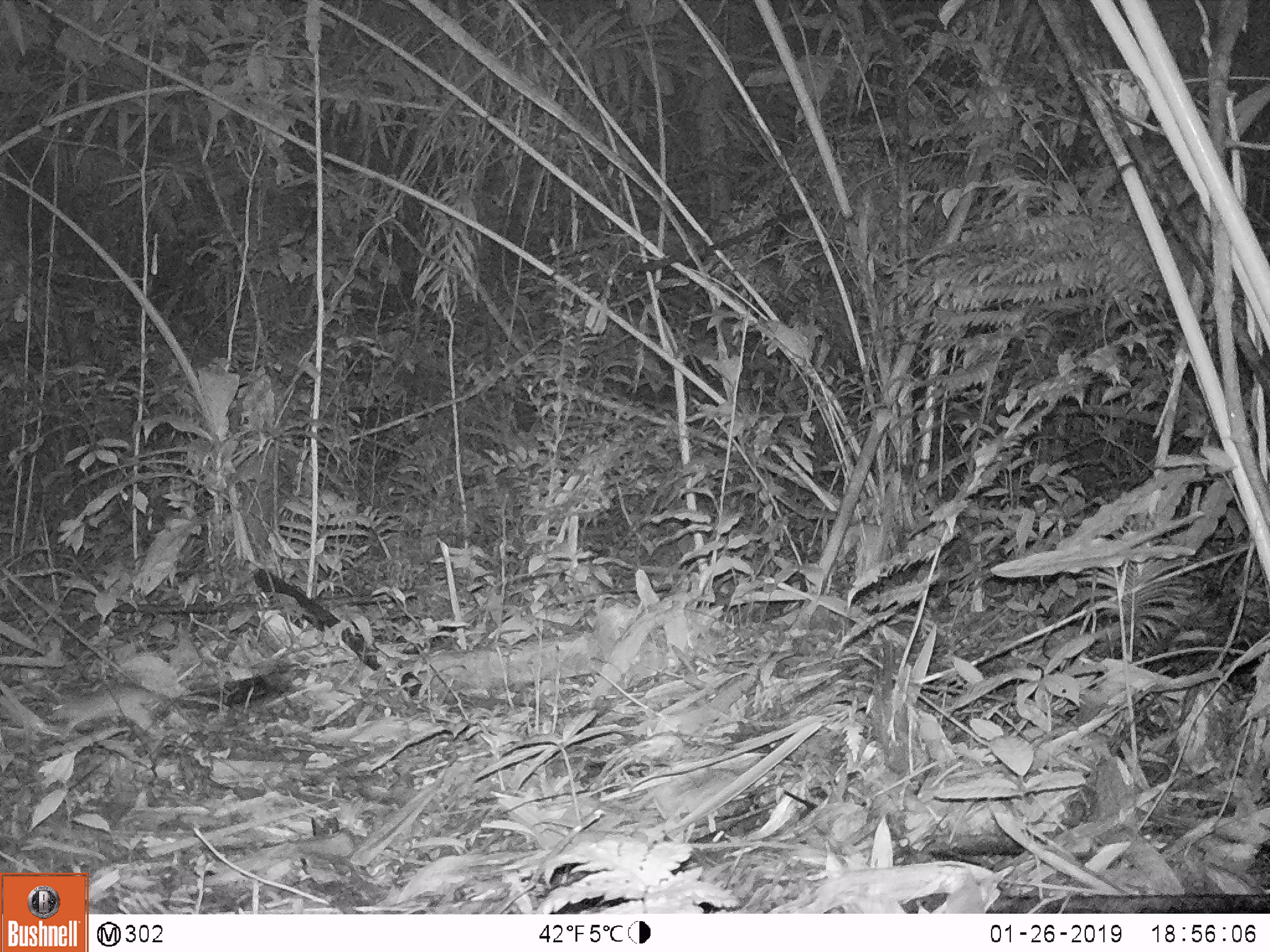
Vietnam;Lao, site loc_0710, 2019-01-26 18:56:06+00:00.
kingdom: Animalia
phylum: Chordata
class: Mammalia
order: Rodentia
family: Muridae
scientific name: Muridae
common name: old-world mice and rats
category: unidentified murid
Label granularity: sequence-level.